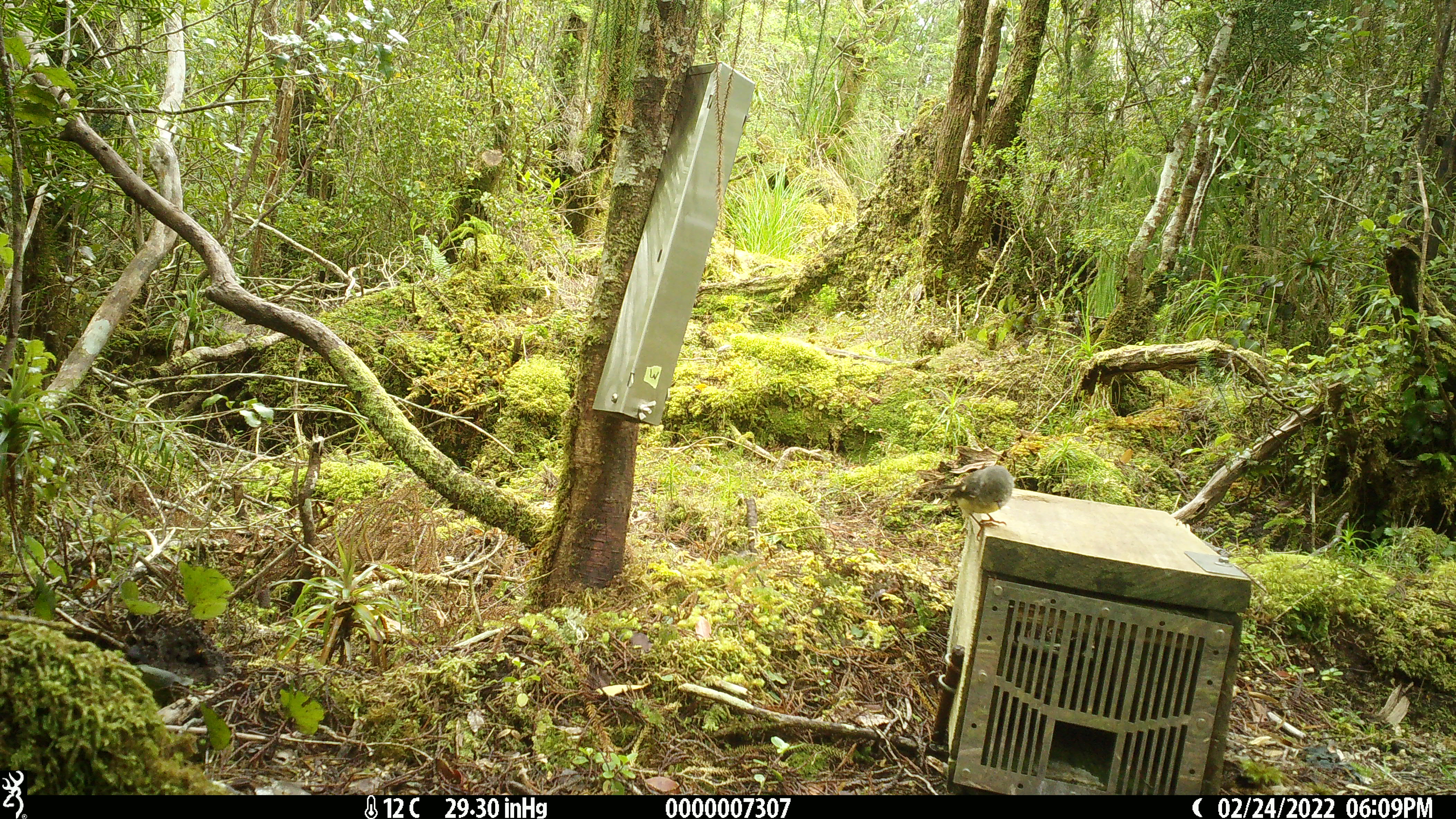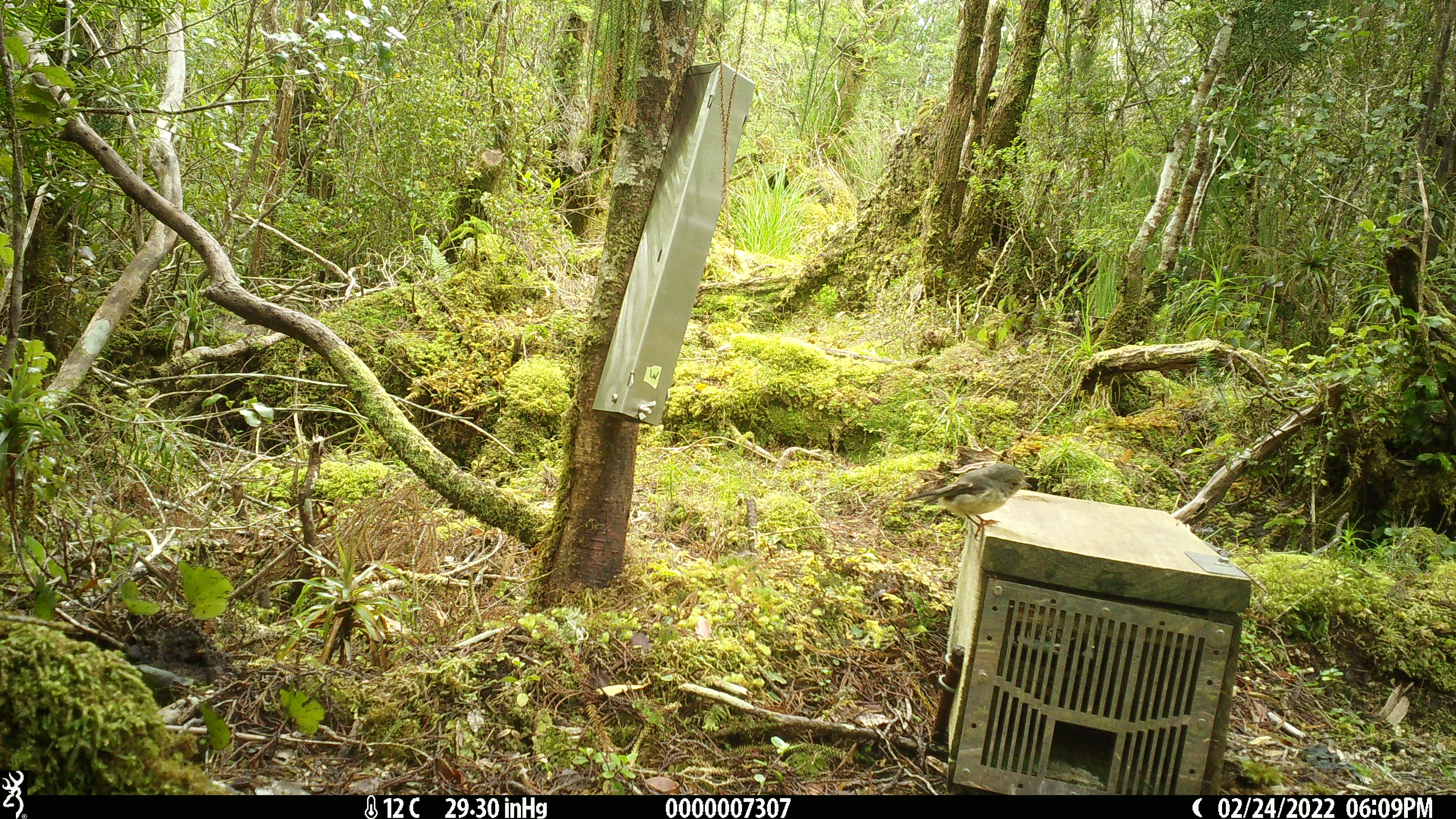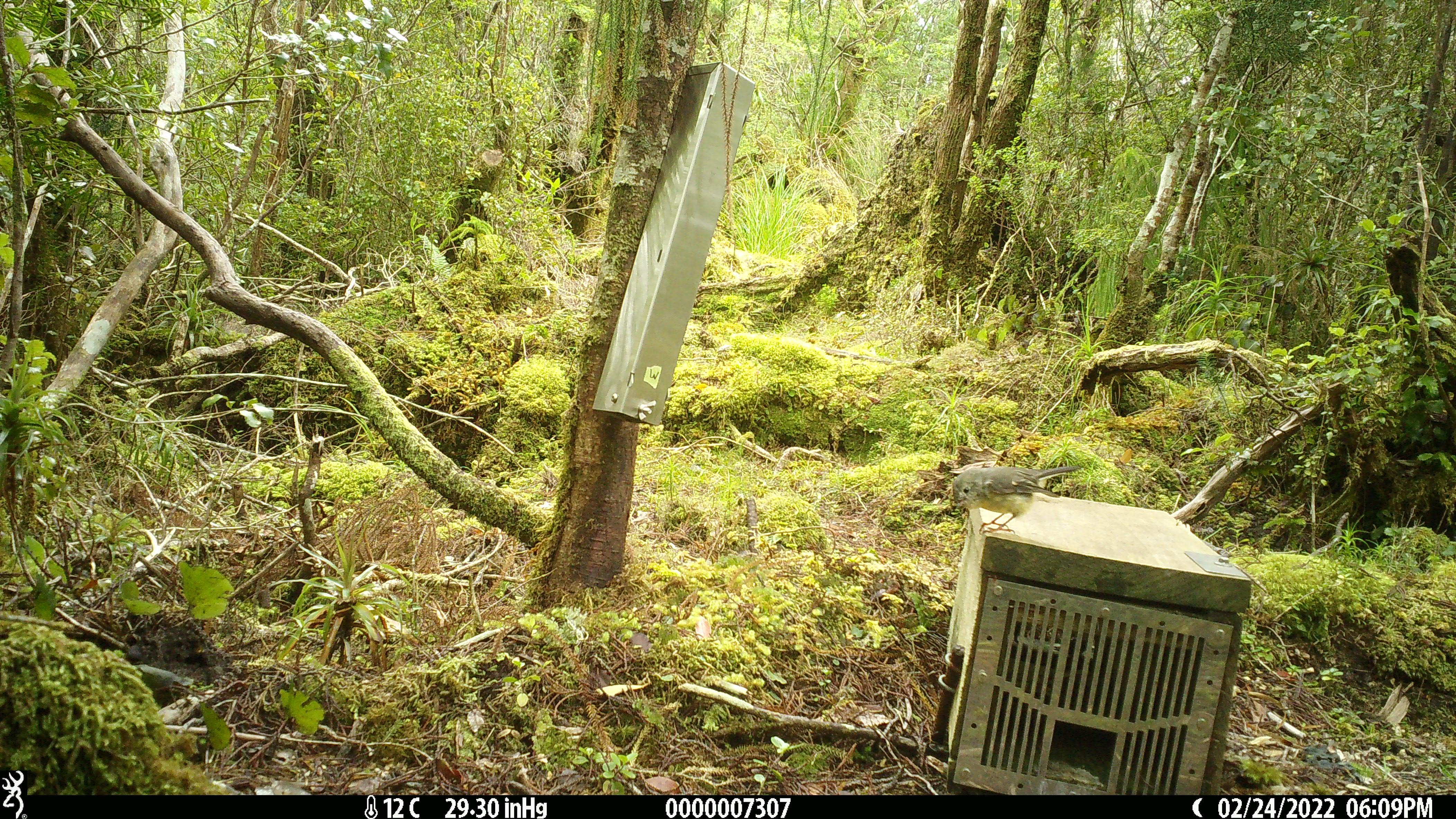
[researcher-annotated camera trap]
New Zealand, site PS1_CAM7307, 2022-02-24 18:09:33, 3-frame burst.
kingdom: Animalia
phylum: Chordata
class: Aves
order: Passeriformes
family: Petroicidae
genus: Petroica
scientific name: Petroica macrocephala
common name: tomtit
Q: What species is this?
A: Tomtit (Petroica macrocephala).